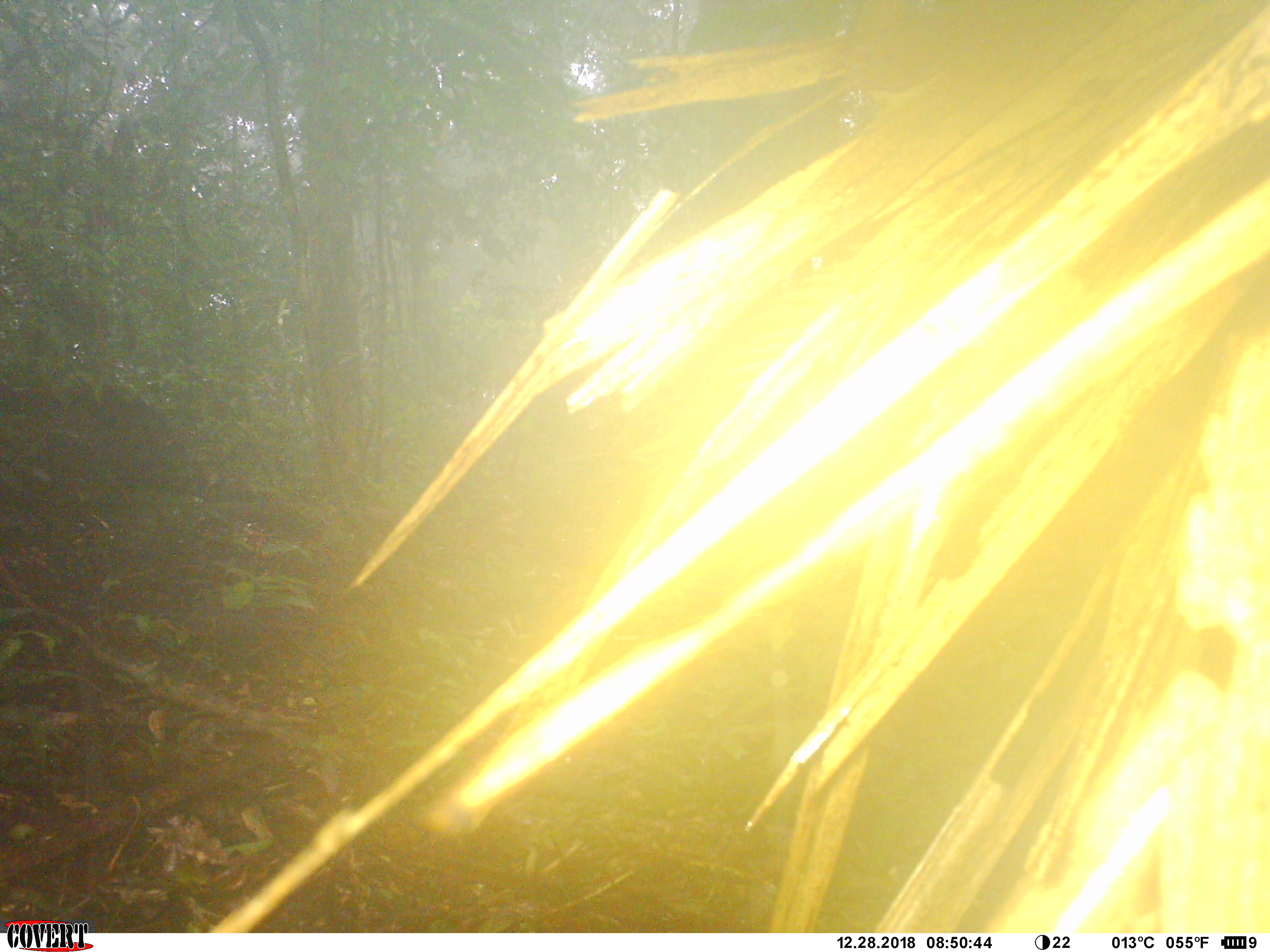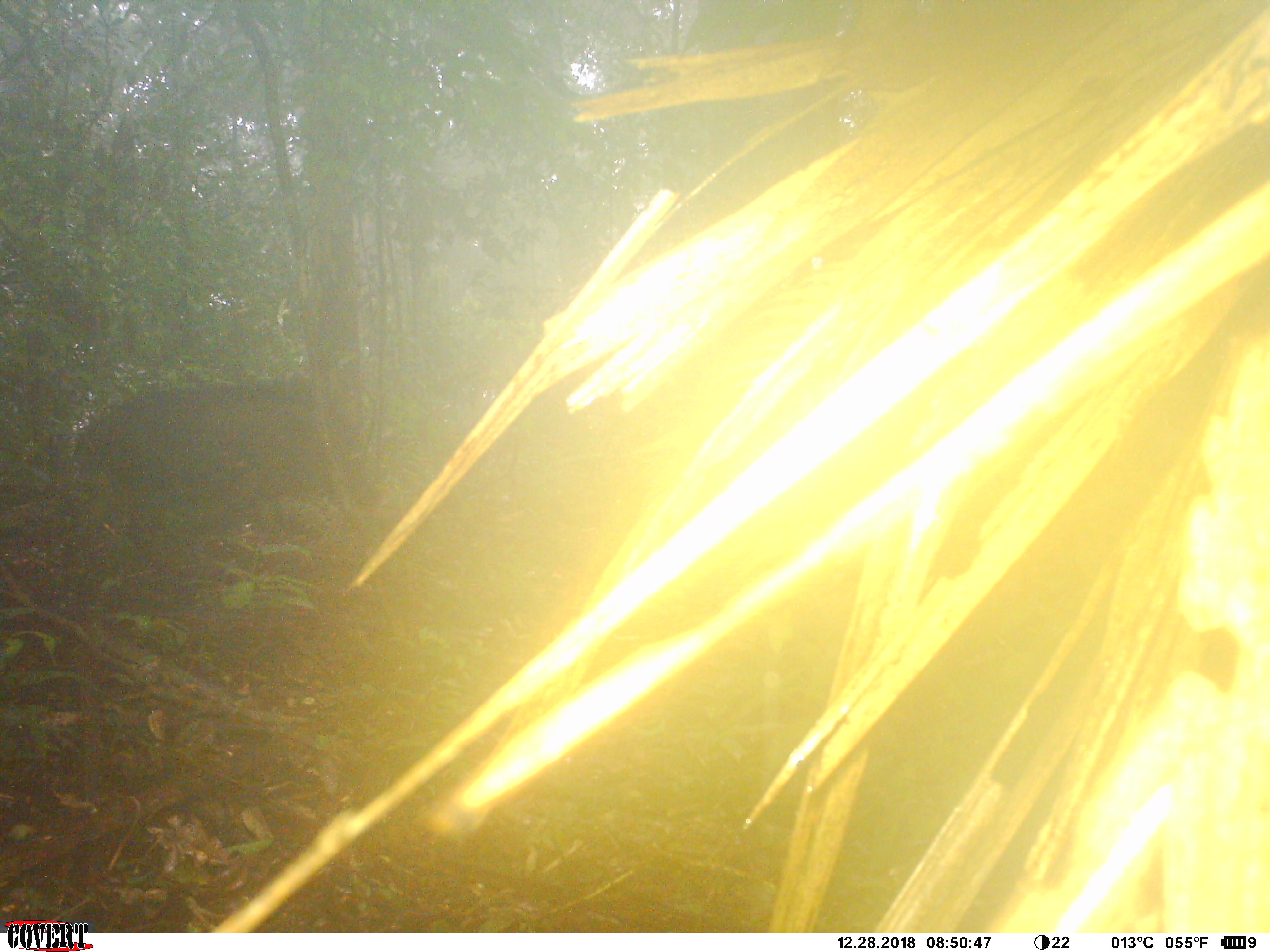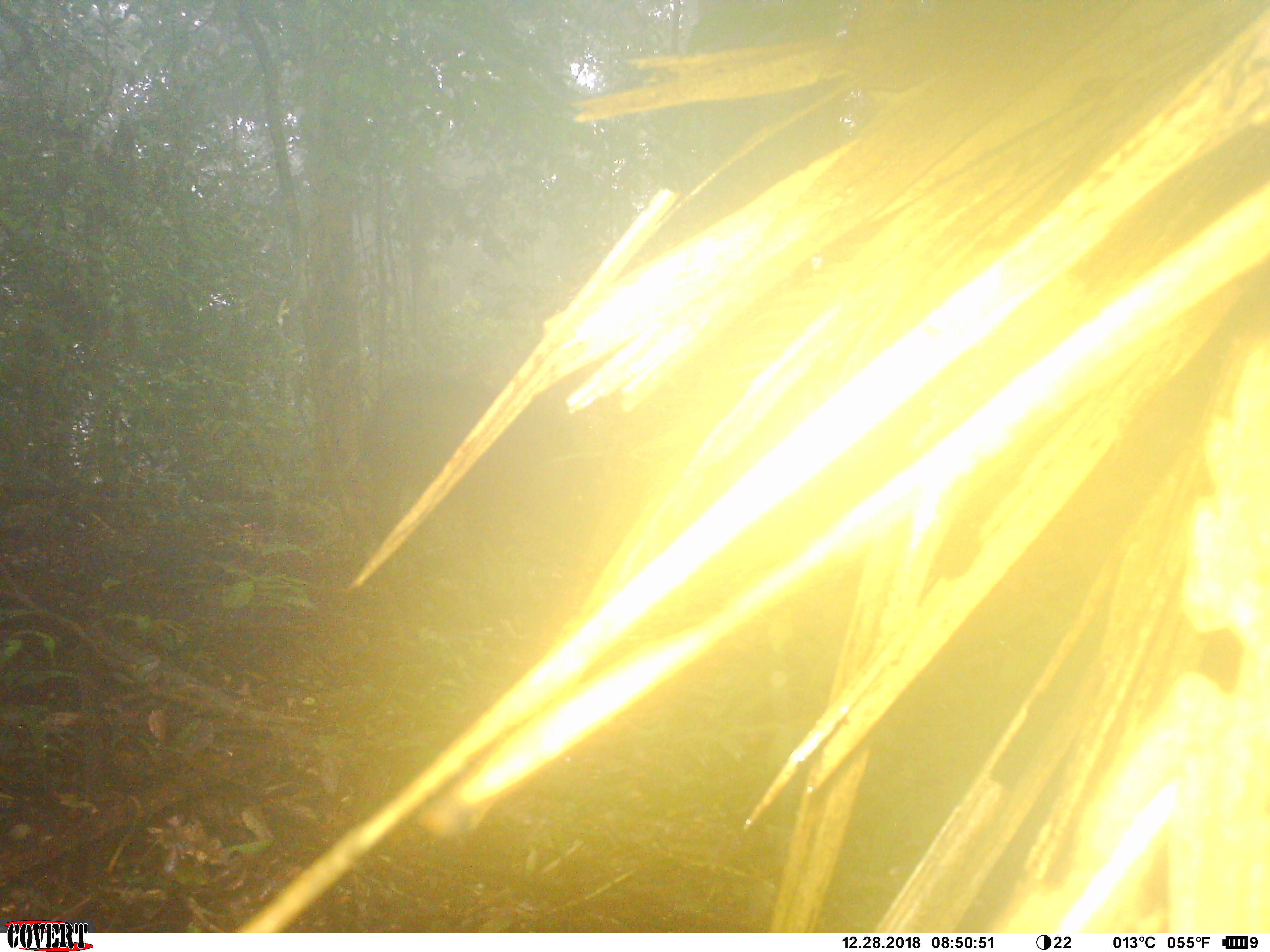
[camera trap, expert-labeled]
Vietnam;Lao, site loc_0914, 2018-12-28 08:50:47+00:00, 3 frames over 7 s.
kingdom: Animalia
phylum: Chordata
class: Mammalia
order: Artiodactyla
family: Suidae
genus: Sus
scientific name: Sus scrofa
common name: eurasian wild pig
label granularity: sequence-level